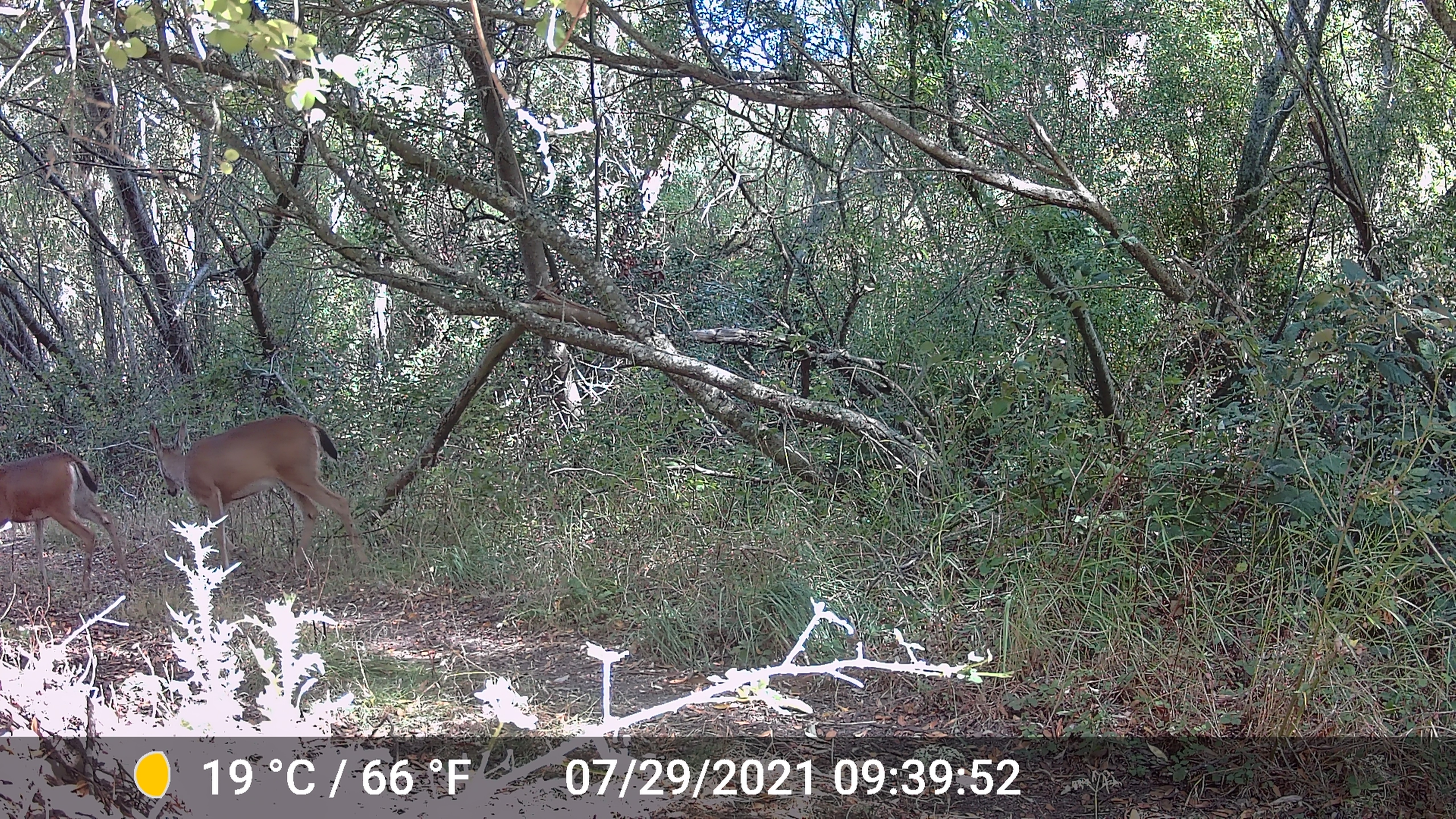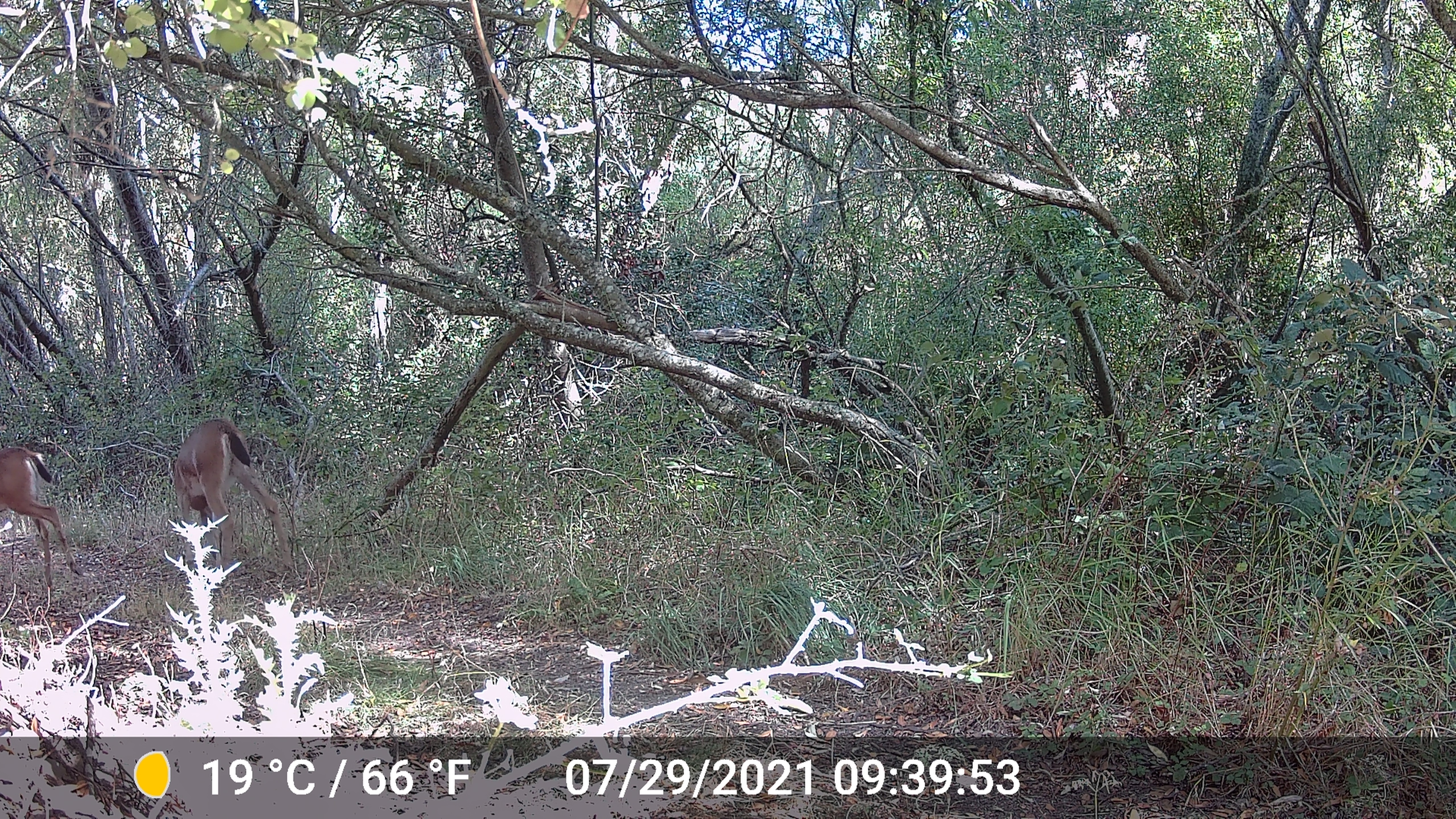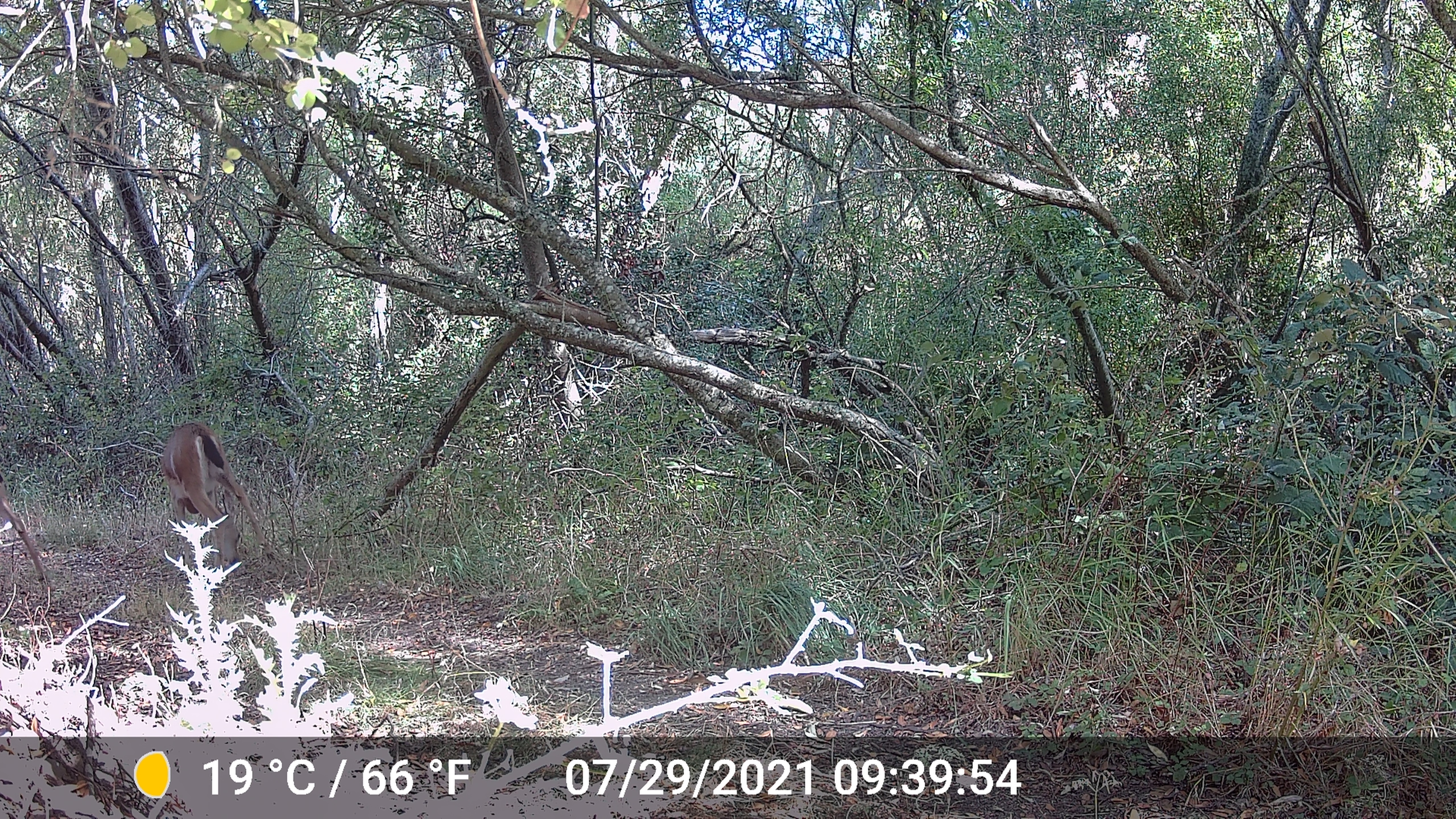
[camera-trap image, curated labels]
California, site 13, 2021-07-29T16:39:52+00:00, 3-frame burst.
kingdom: Animalia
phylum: Chordata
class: Mammalia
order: Artiodactyla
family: Cervidae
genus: Odocoileus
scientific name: Odocoileus hemionus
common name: mule deer